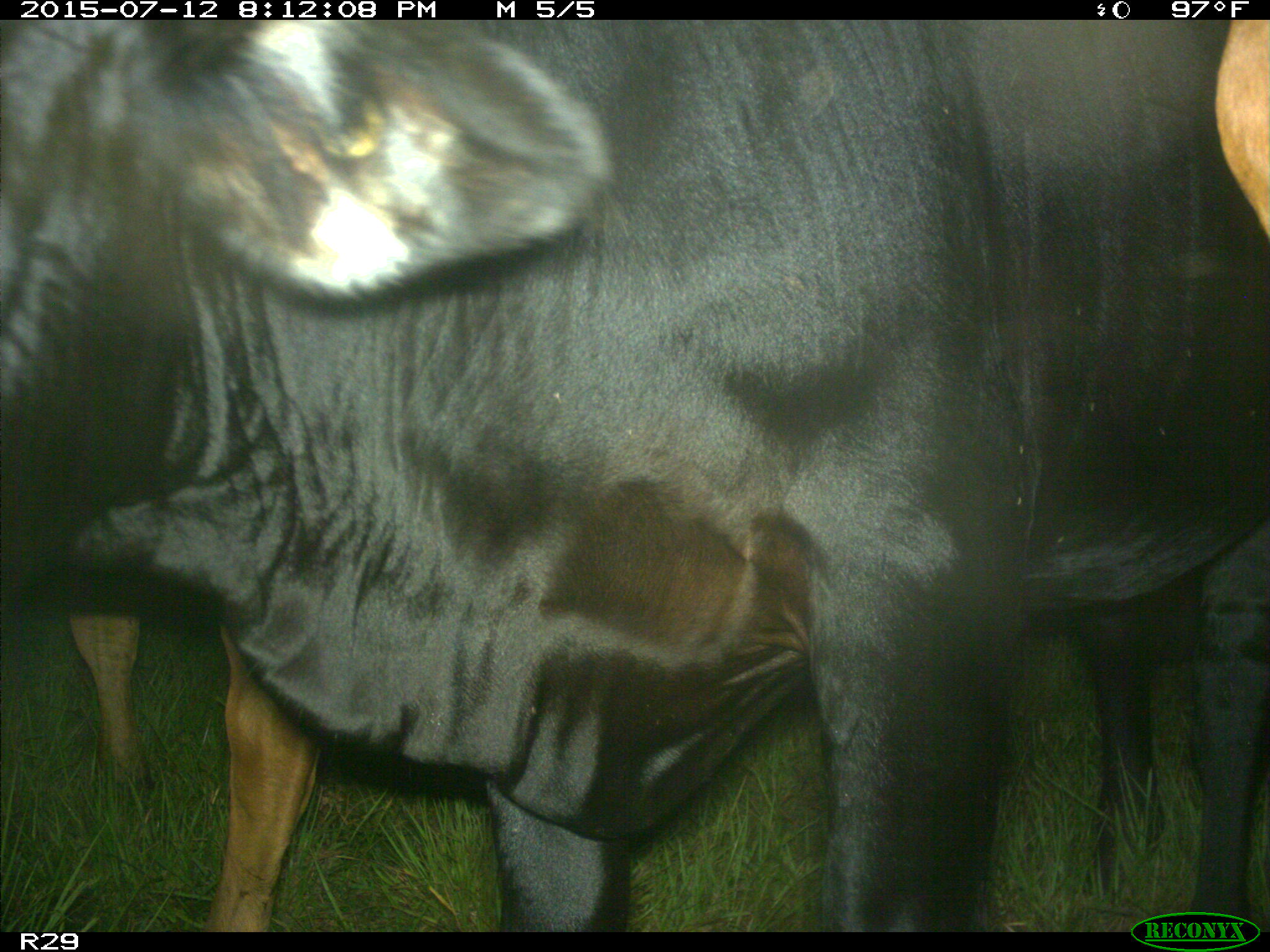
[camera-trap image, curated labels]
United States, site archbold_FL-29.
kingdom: Animalia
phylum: Chordata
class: Mammalia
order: Artiodactyla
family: Bovidae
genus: Bos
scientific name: Bos taurus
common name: domestic cow